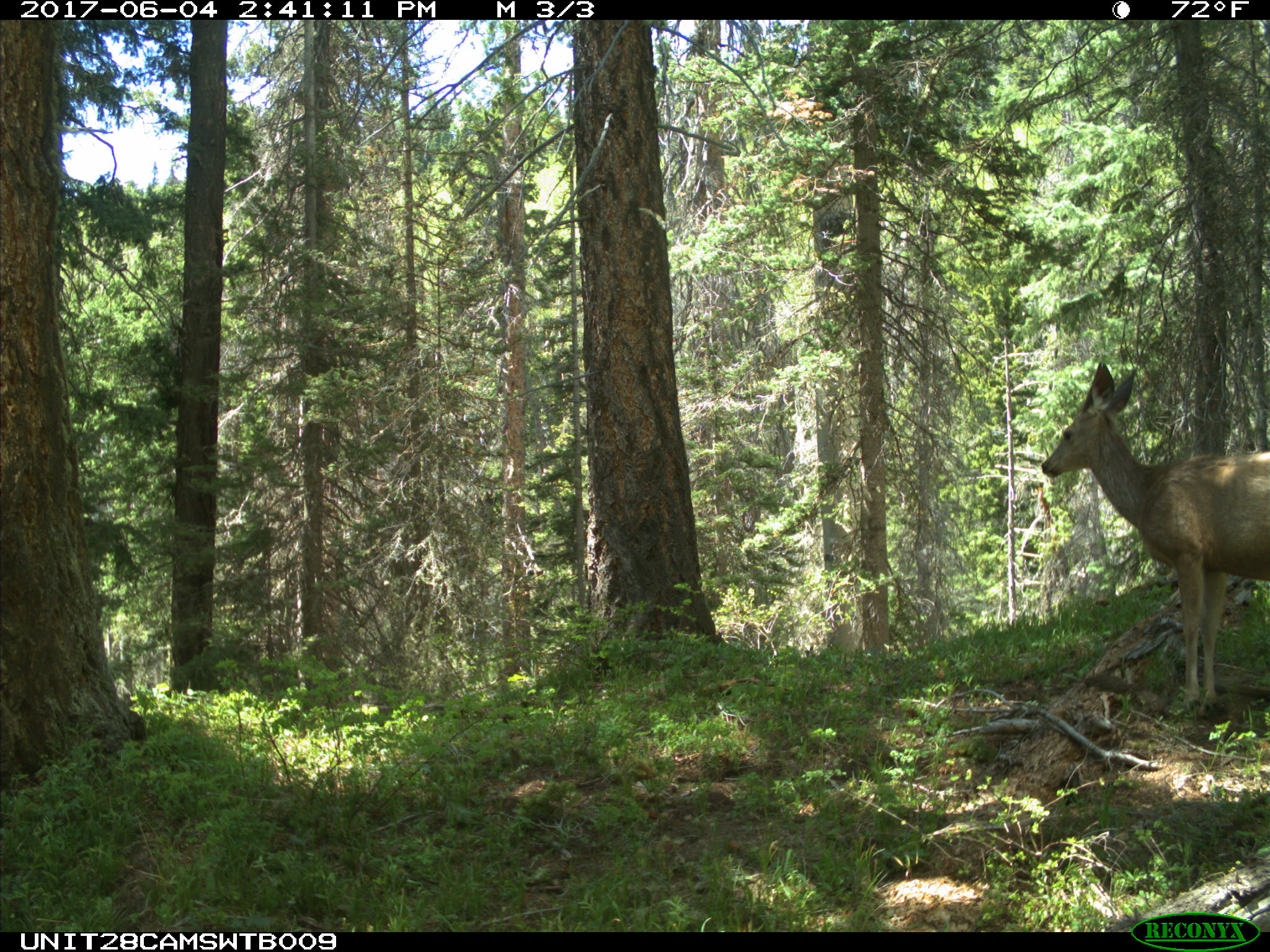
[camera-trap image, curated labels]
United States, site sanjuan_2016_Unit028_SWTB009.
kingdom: Animalia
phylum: Chordata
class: Mammalia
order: Artiodactyla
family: Cervidae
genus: Odocoileus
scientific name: Odocoileus hemionus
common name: mule deer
Odocoileus hemionus (mule deer).